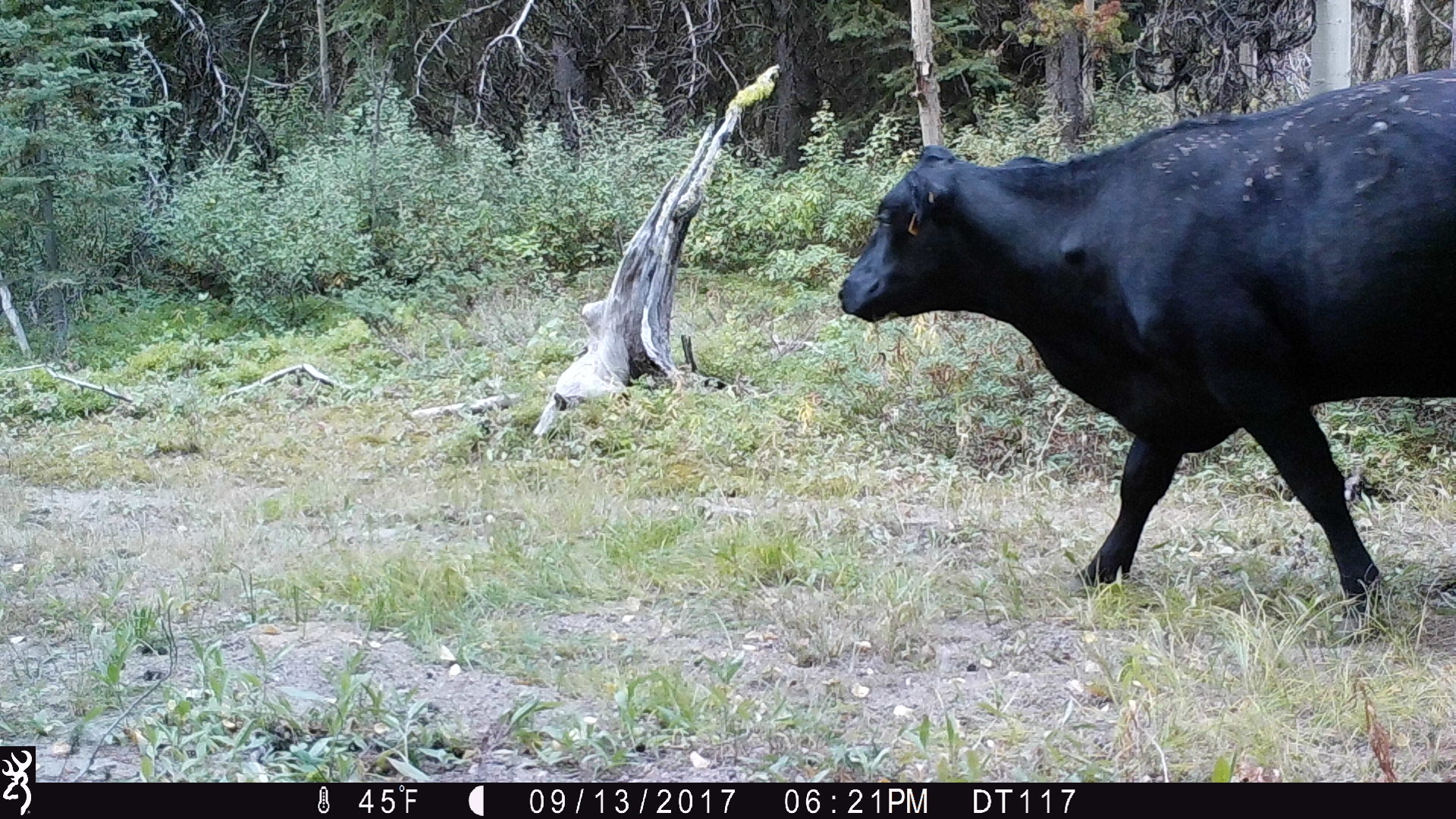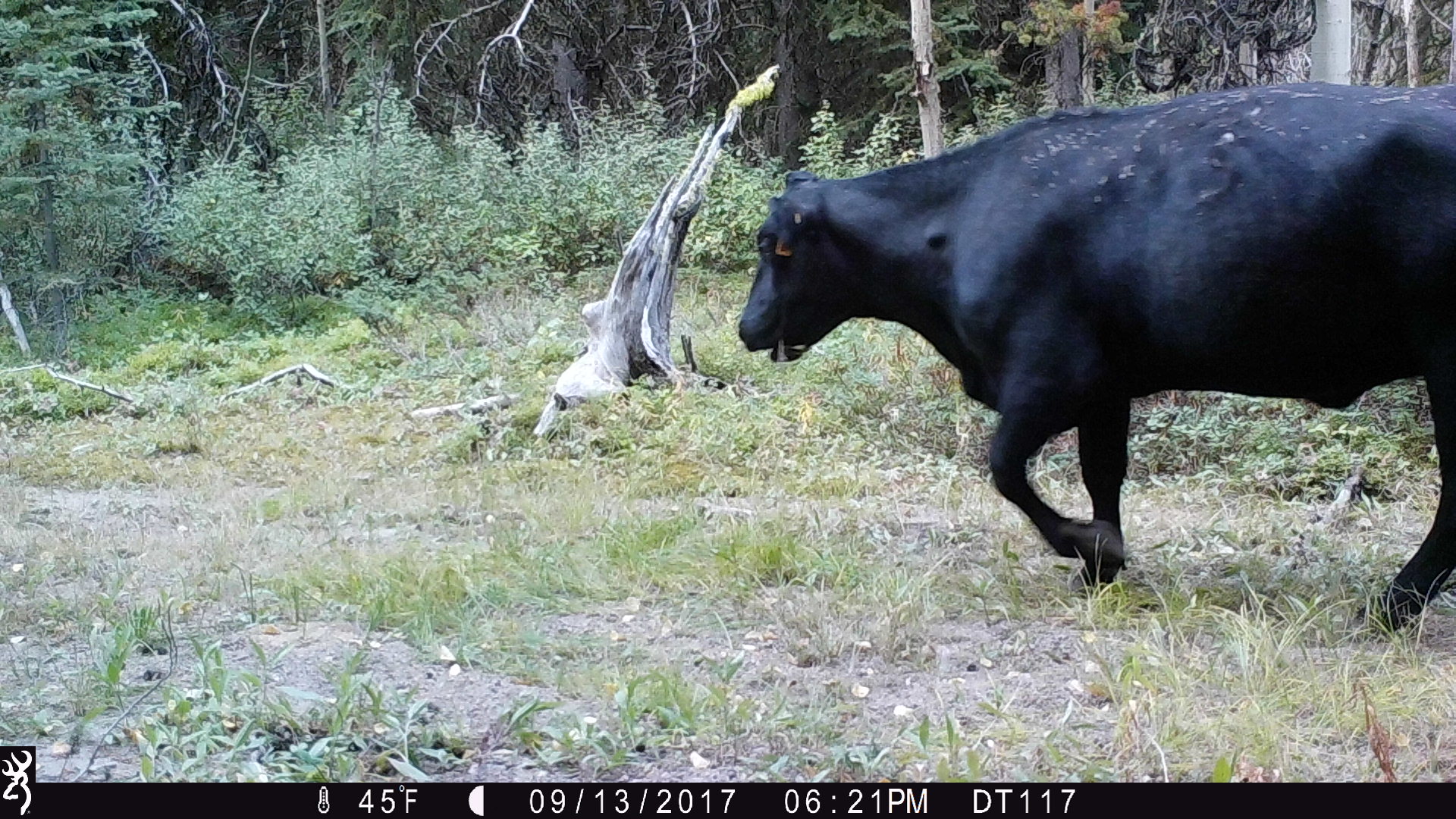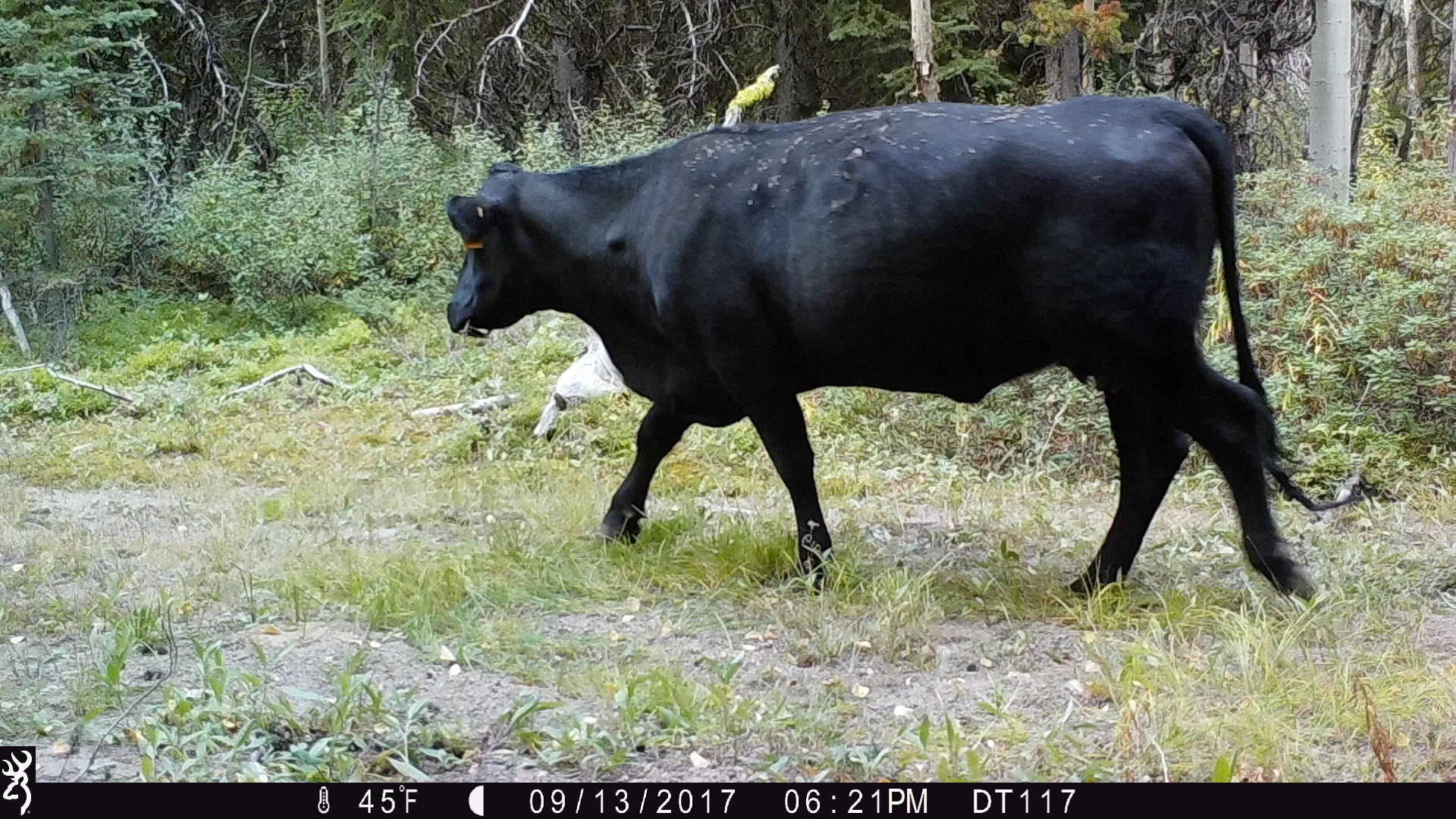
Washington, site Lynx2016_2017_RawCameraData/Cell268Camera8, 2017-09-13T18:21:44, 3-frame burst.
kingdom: Animalia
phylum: Chordata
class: Mammalia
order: Artiodactyla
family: Bovidae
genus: Bos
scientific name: Bos taurus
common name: domestic cattle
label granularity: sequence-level